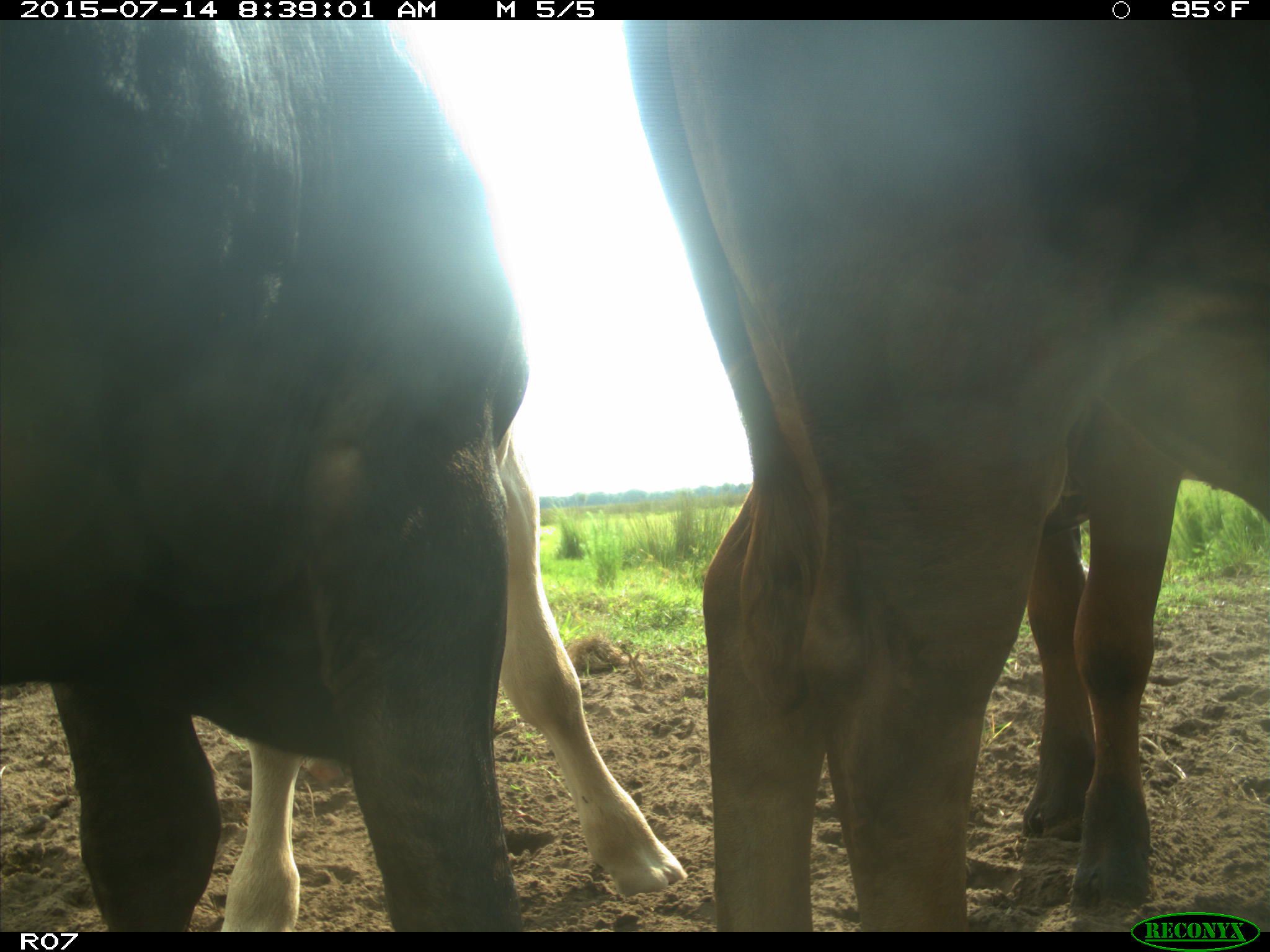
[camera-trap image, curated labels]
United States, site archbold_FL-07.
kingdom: Animalia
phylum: Chordata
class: Mammalia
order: Artiodactyla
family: Bovidae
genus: Bos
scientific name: Bos taurus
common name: domestic cow